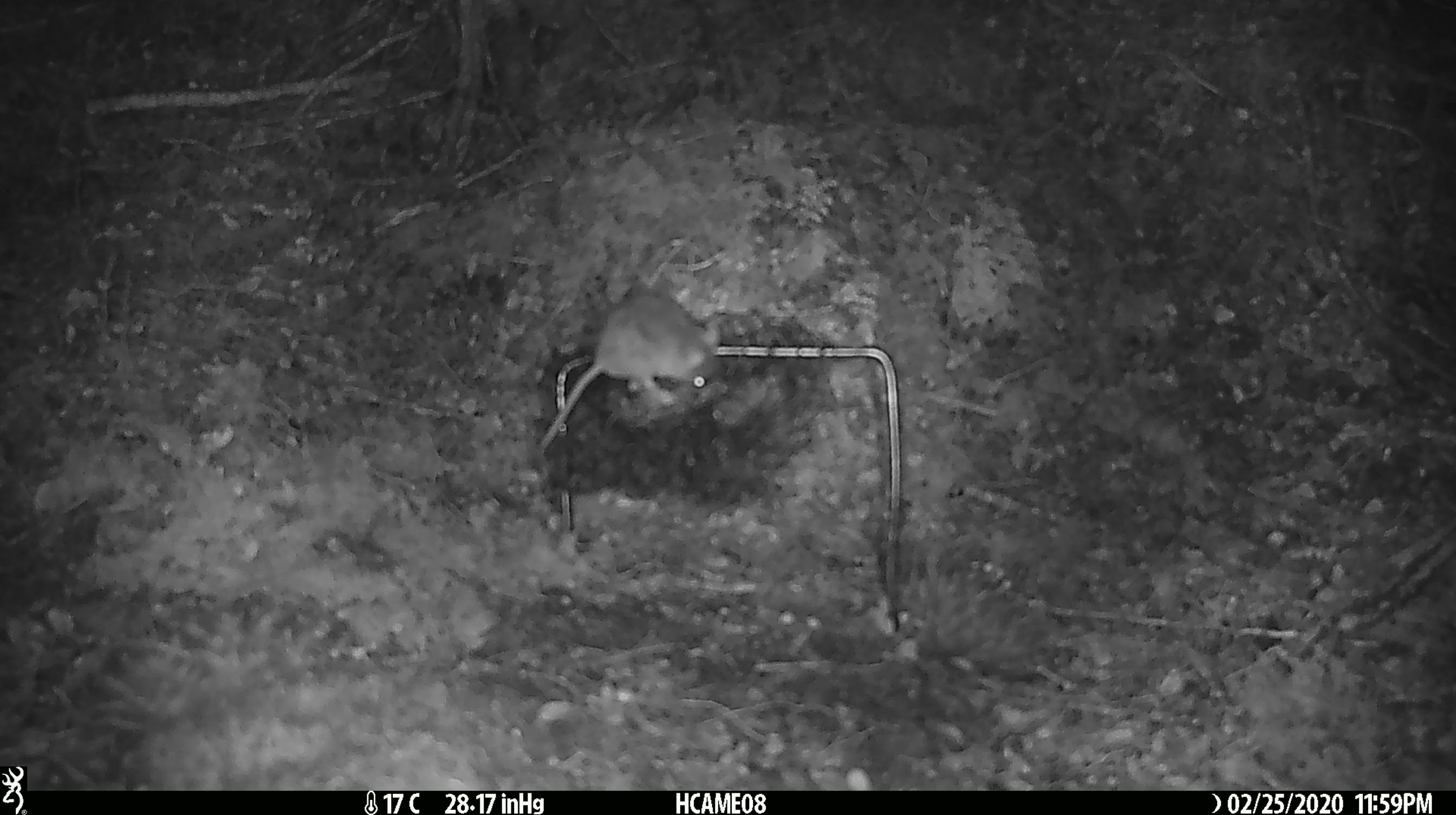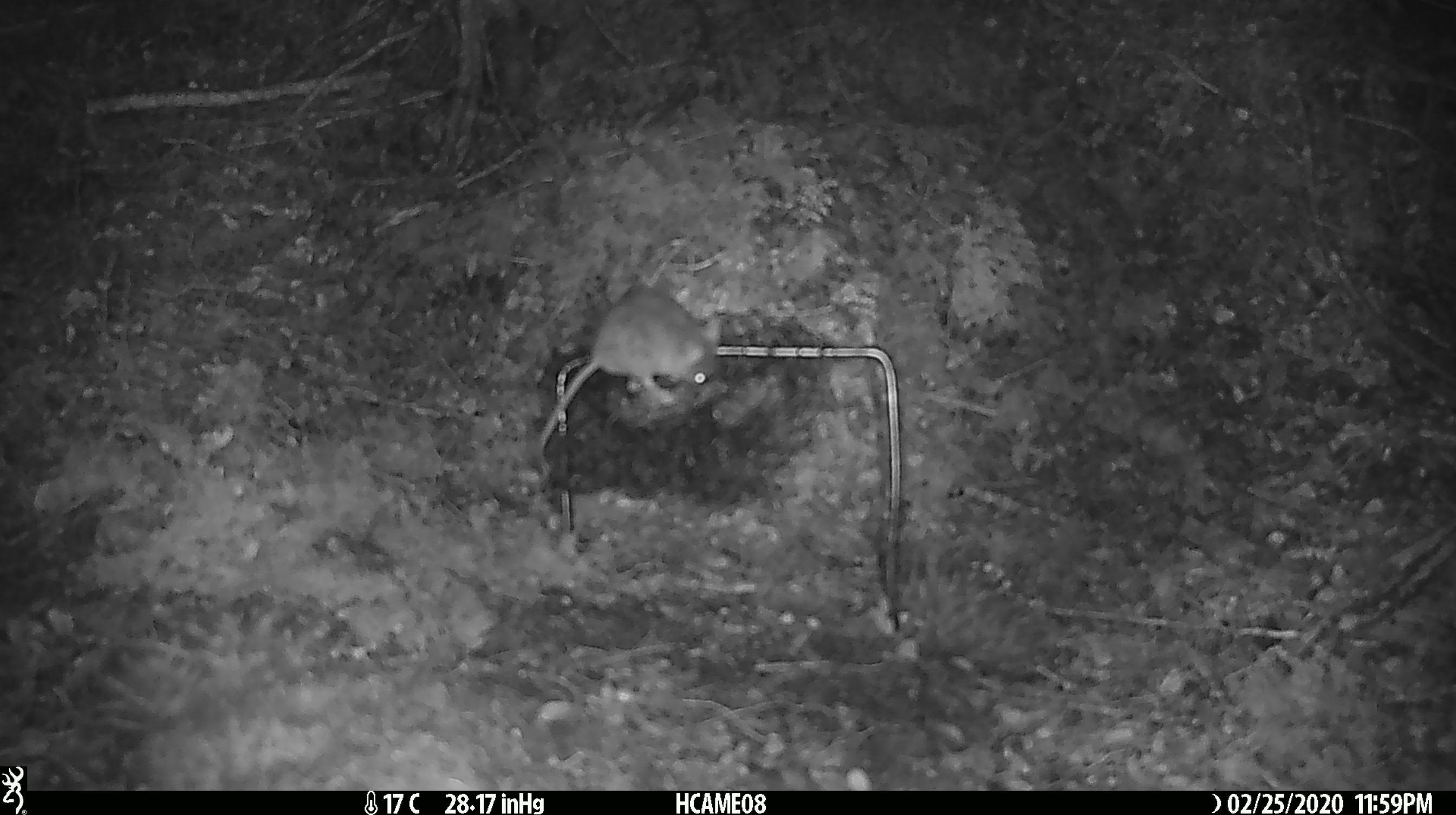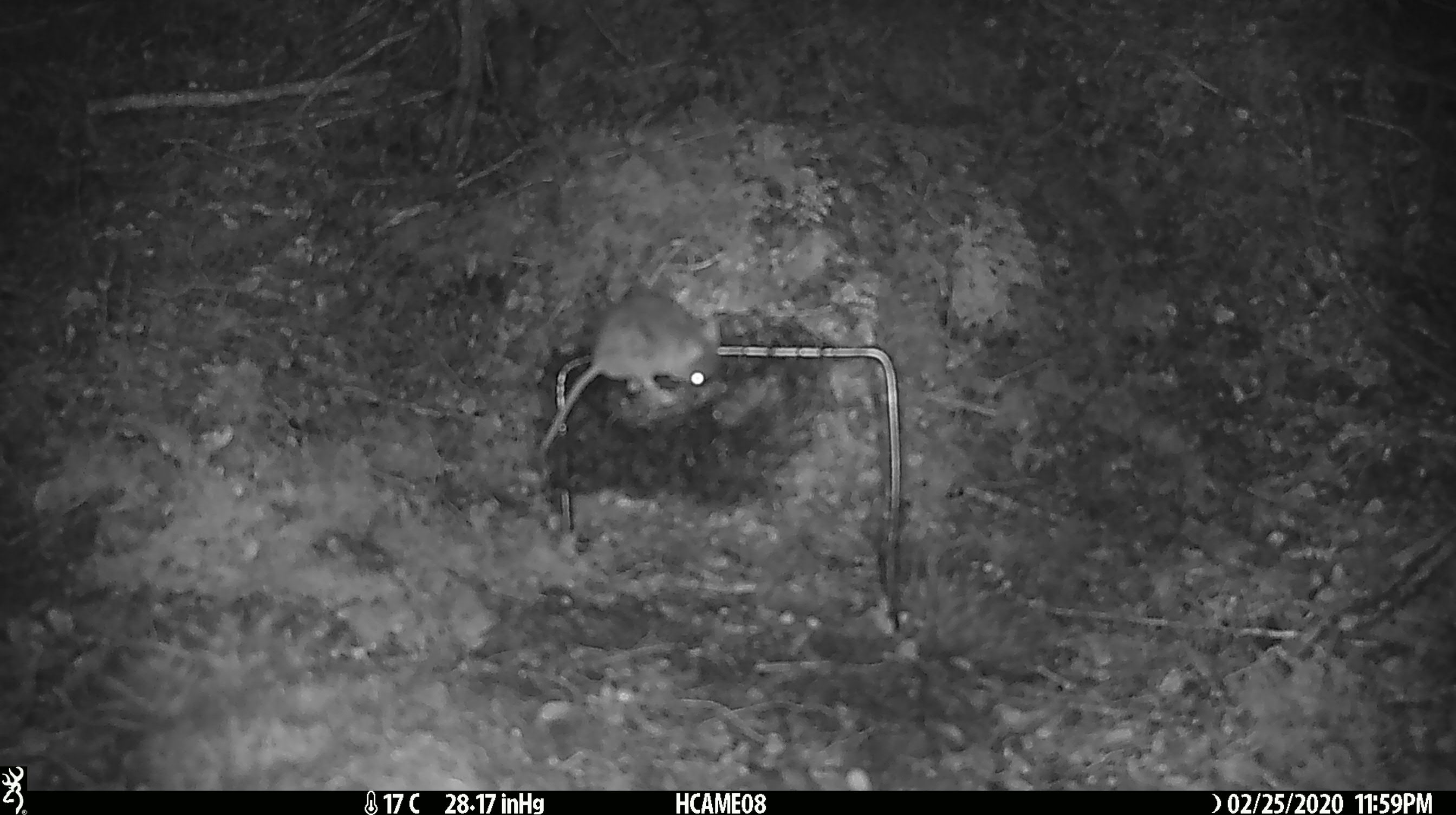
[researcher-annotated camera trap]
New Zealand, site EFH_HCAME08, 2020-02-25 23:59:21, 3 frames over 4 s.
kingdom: Animalia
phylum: Chordata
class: Mammalia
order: Rodentia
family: Muridae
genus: Mus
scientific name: Mus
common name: mouse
Mouse (Mus).